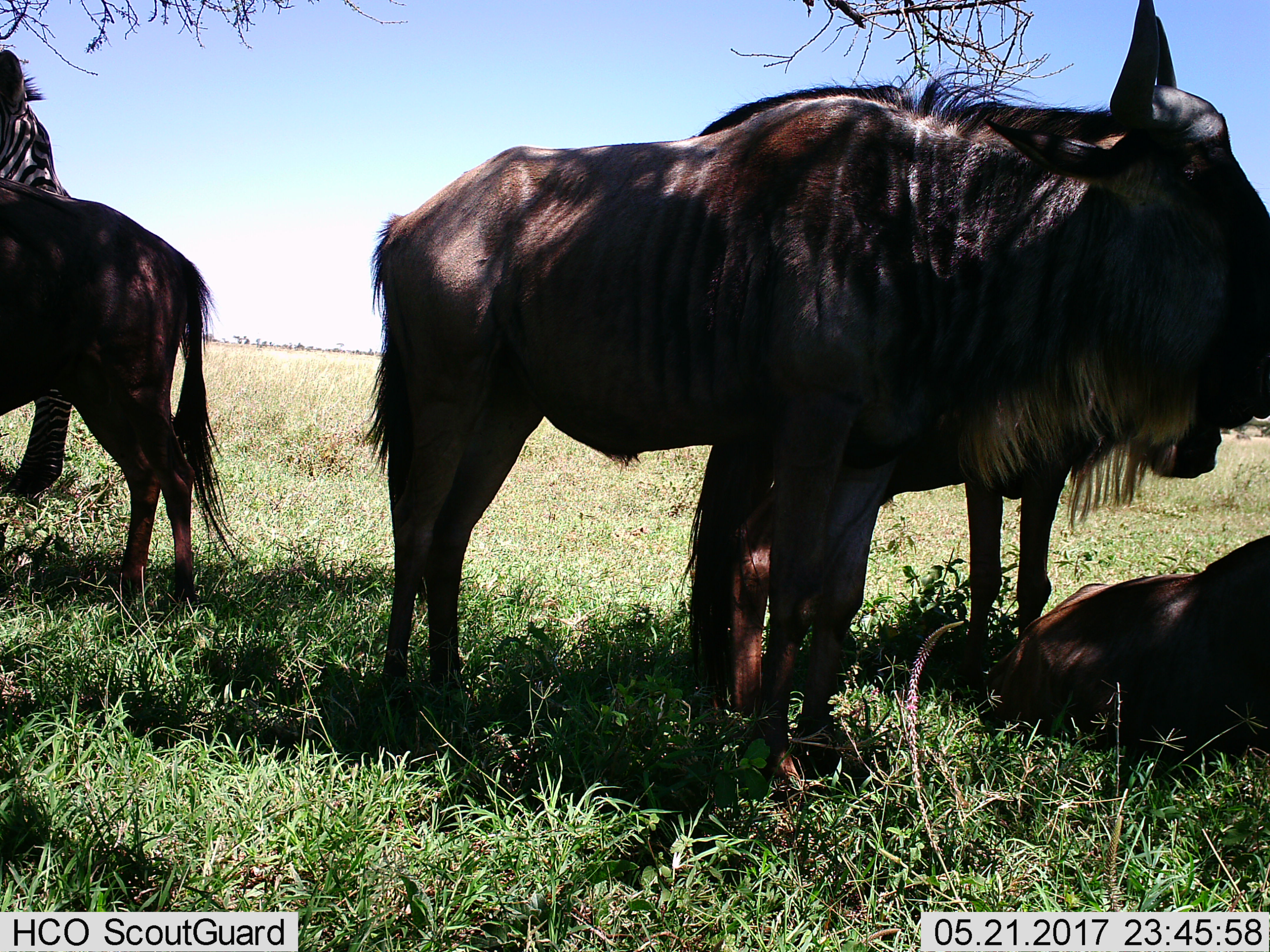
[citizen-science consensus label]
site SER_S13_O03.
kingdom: Animalia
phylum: Chordata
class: Mammalia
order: Artiodactyla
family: Bovidae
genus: Connochaetes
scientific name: Connochaetes taurinus taurinus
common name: blue wildebeest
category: wildebeestblue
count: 4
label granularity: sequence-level